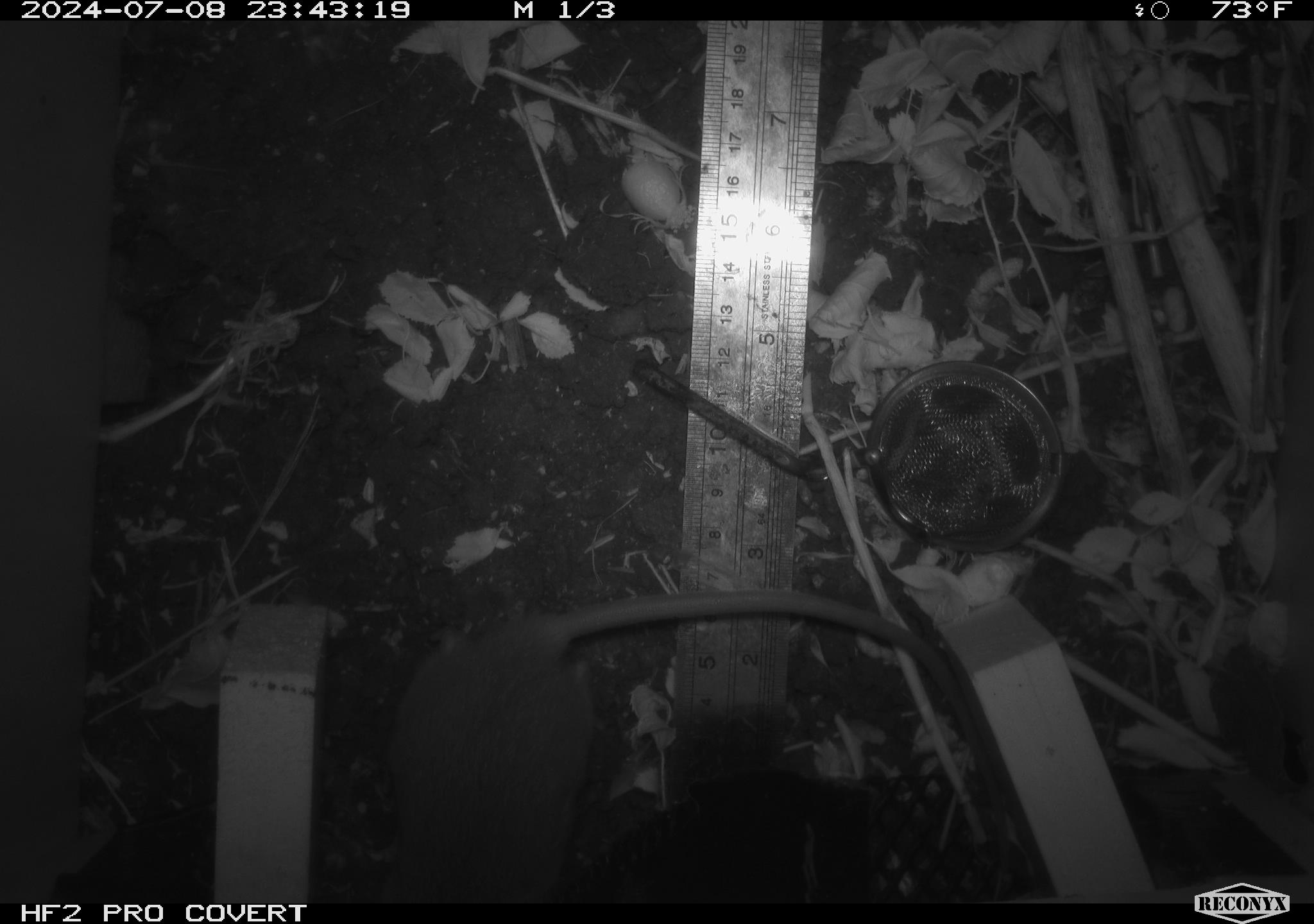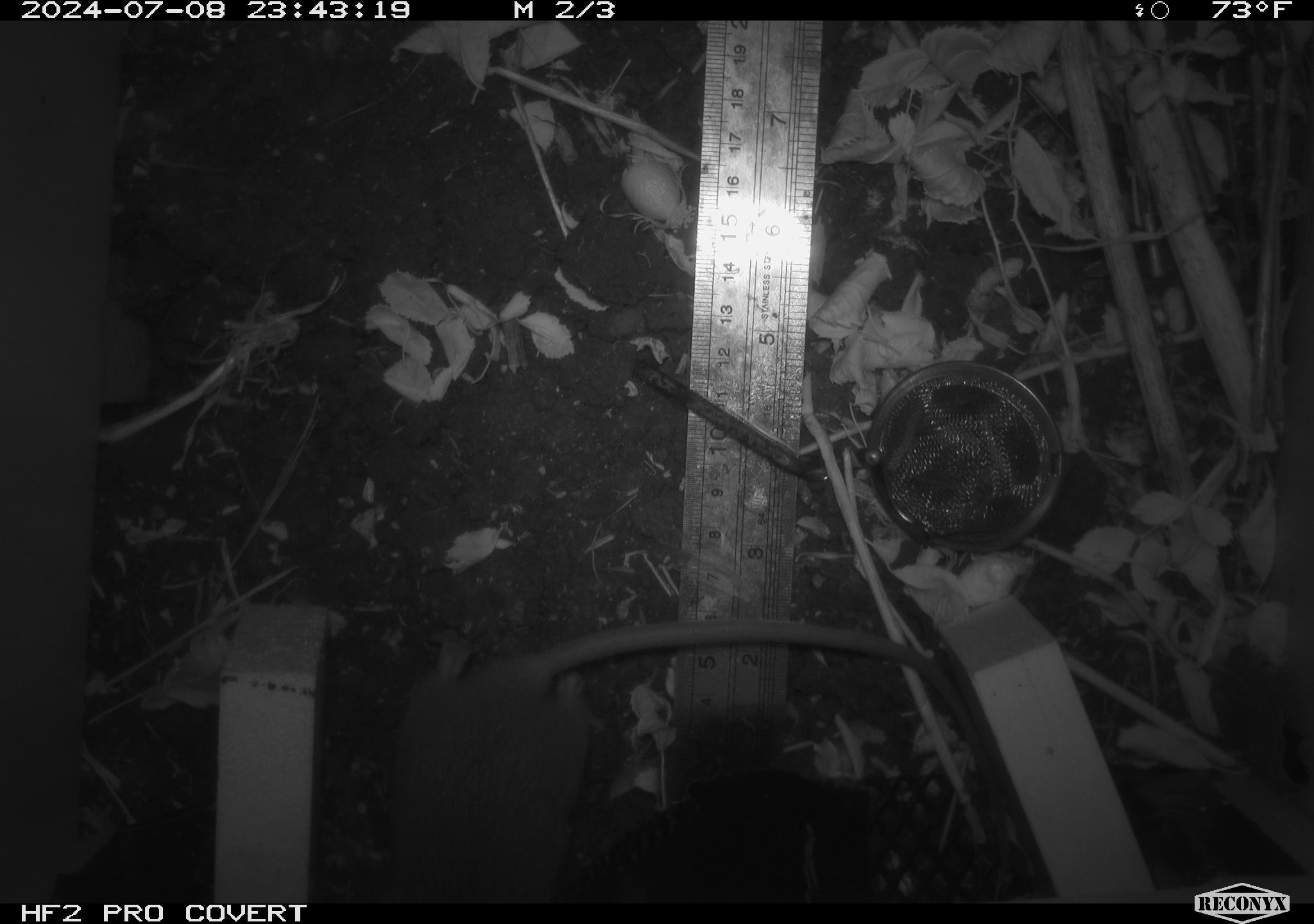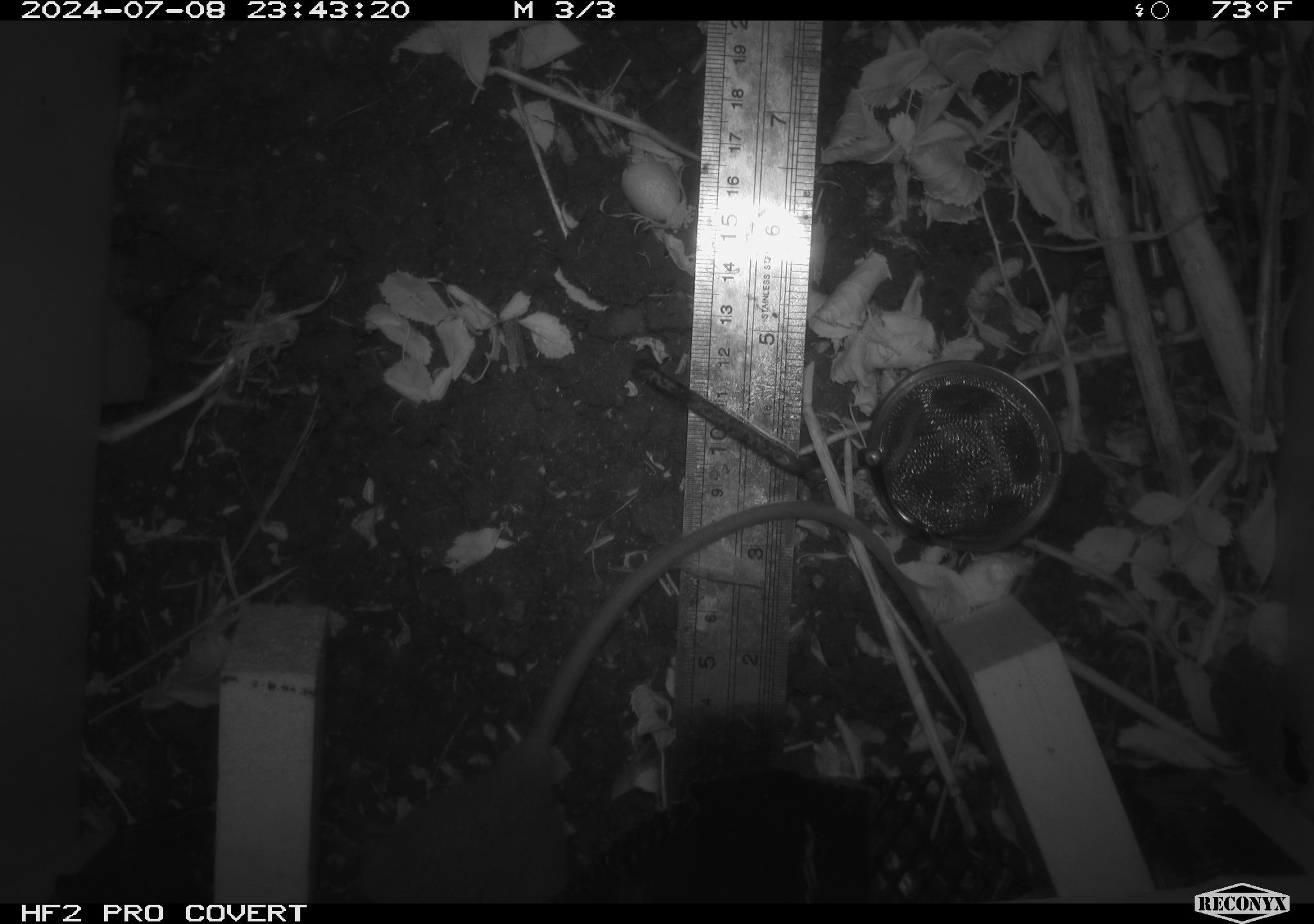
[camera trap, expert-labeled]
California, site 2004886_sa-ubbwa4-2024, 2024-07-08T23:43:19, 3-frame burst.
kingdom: Animalia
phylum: Chordata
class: Mammalia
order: Rodentia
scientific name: Rodentia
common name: woodrat or rat or mouse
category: woodrat or rat or mouse species